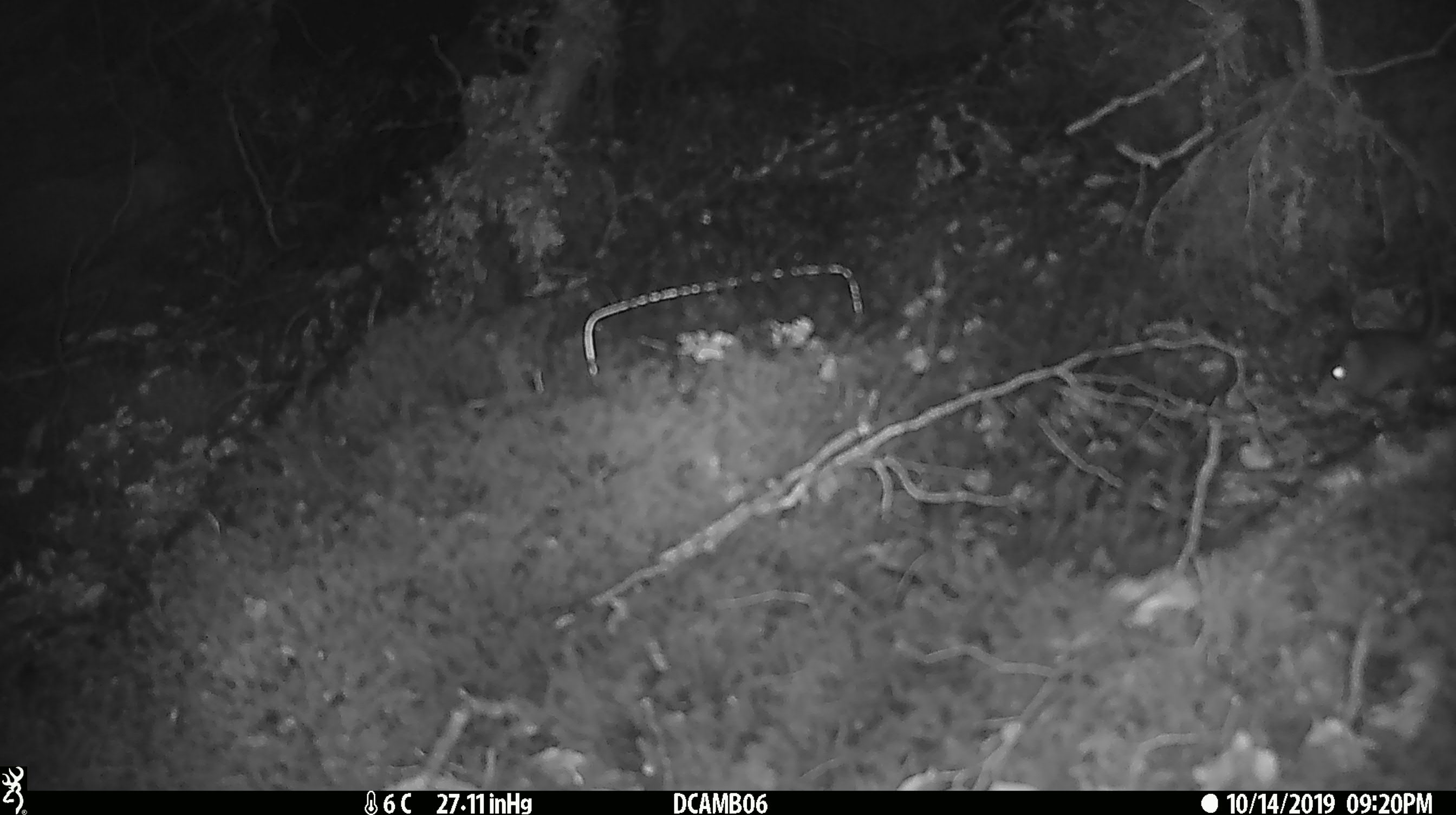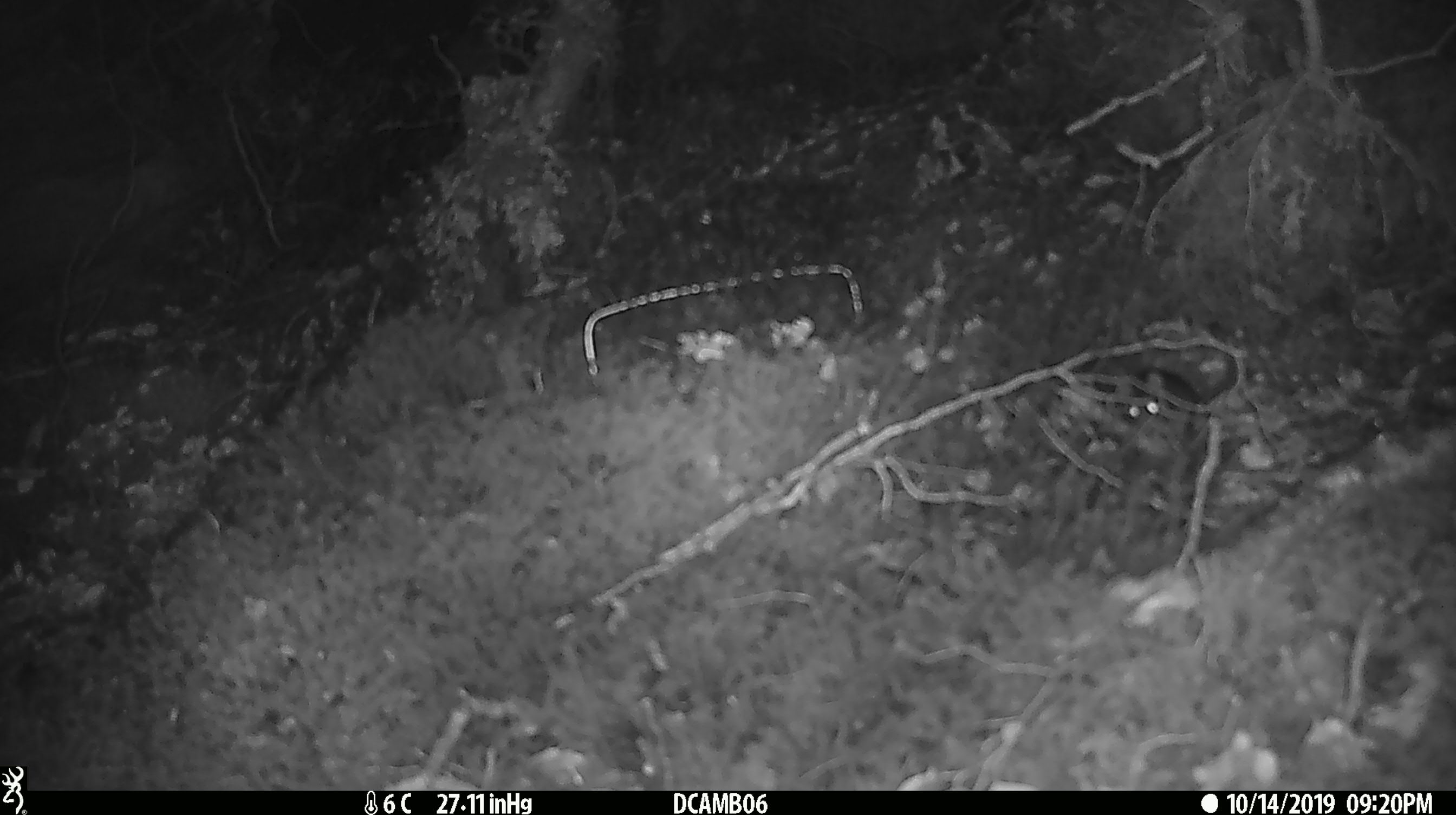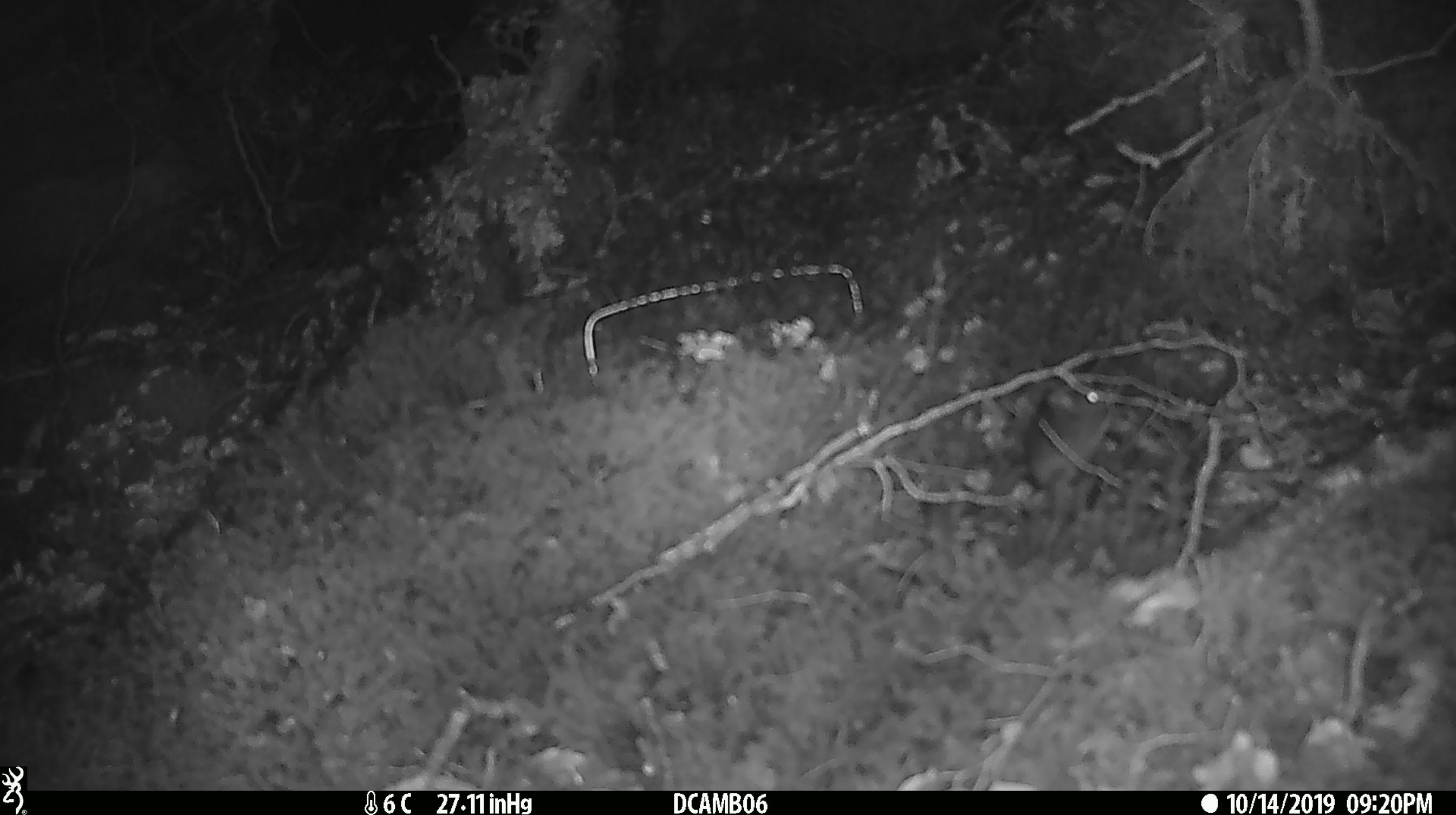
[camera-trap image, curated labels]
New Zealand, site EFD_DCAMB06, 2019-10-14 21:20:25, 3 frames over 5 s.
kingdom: Animalia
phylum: Chordata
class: Mammalia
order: Rodentia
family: Muridae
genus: Mus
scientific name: Mus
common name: mouse